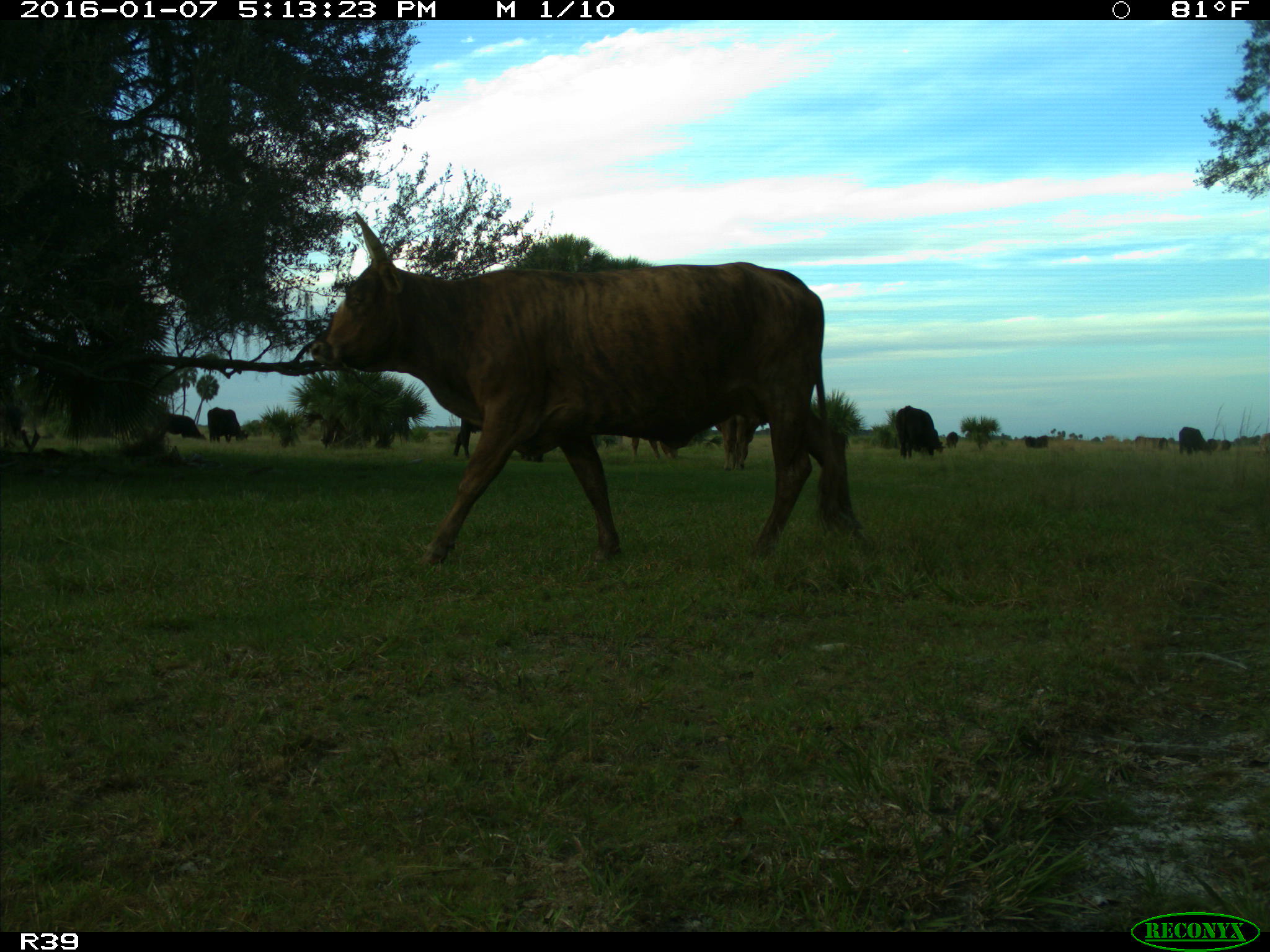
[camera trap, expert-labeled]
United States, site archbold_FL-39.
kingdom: Animalia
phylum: Chordata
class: Mammalia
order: Artiodactyla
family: Bovidae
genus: Bos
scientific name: Bos taurus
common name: domestic cow